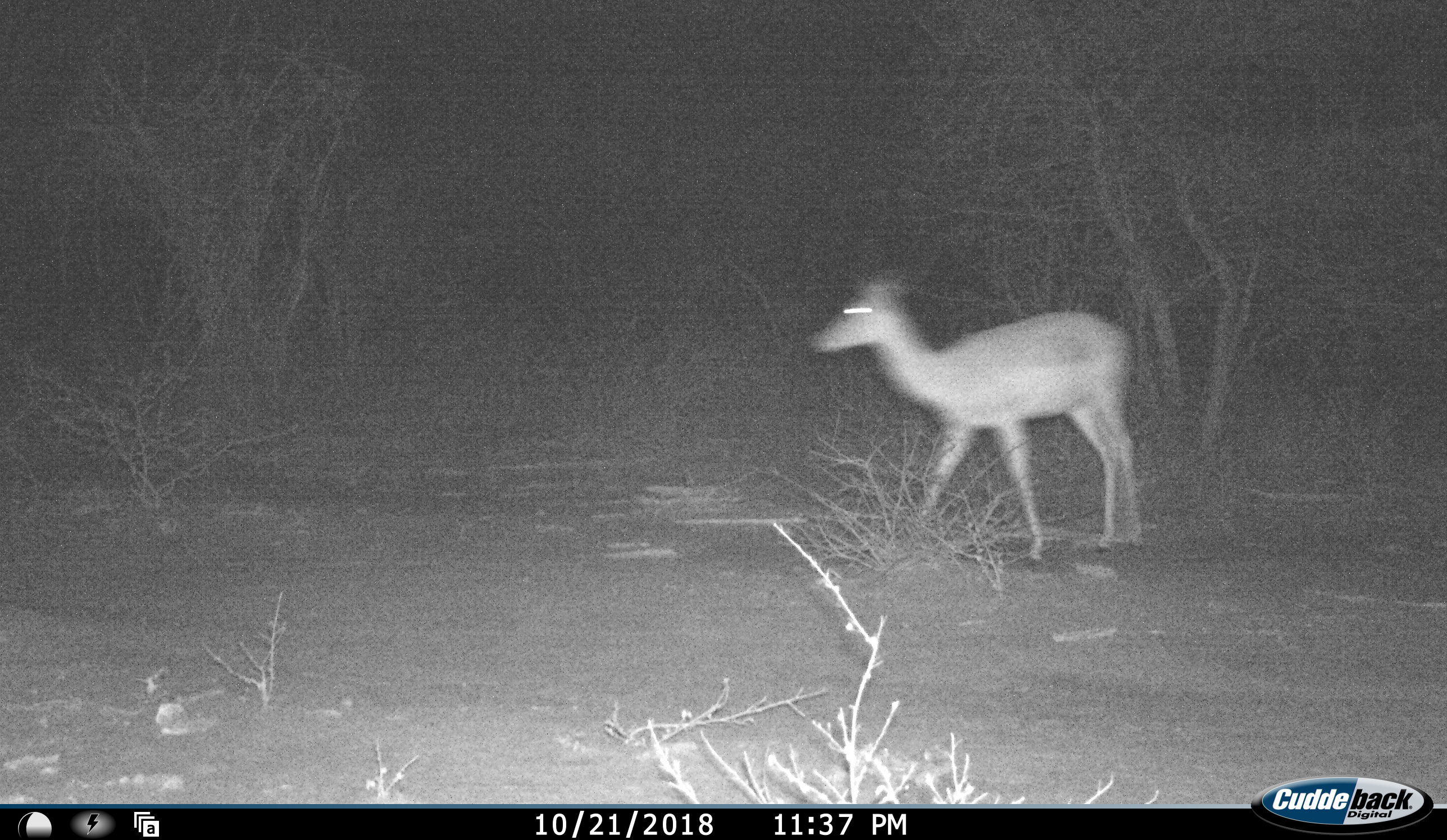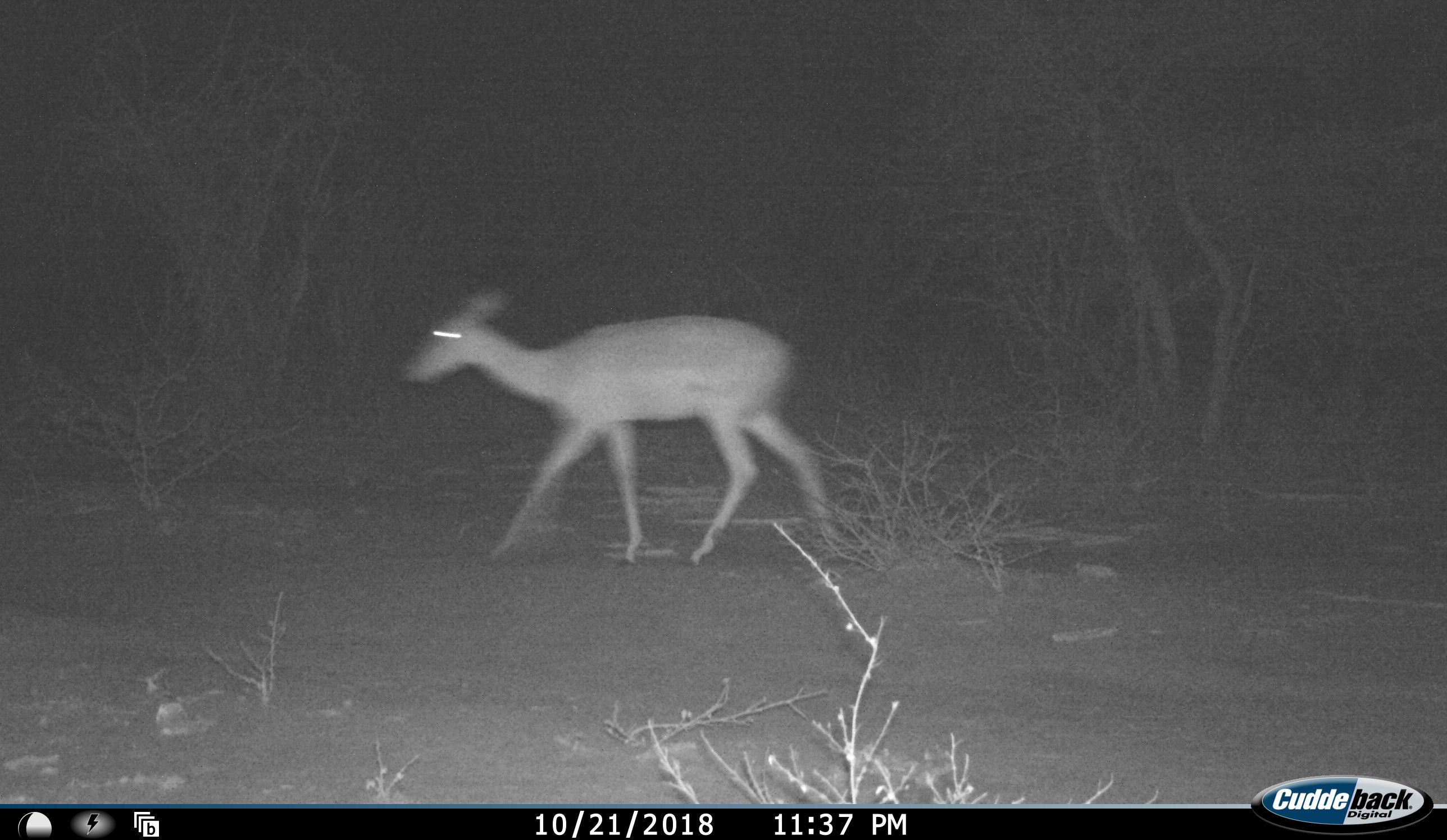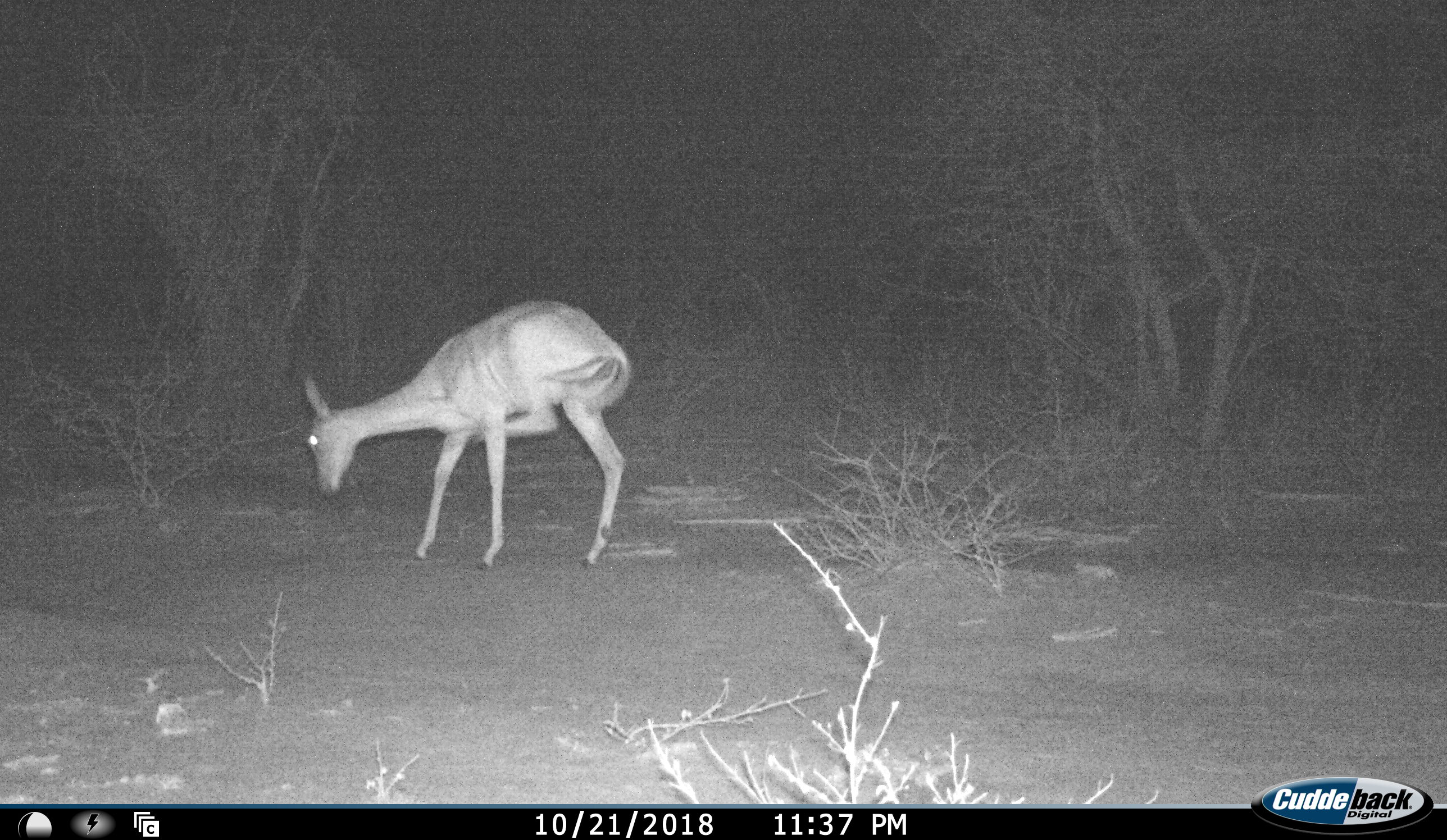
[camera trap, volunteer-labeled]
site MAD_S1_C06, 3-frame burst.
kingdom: Animalia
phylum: Chordata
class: Mammalia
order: Artiodactyla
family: Bovidae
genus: Aepyceros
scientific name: Aepyceros melampus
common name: impala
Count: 1.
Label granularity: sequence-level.